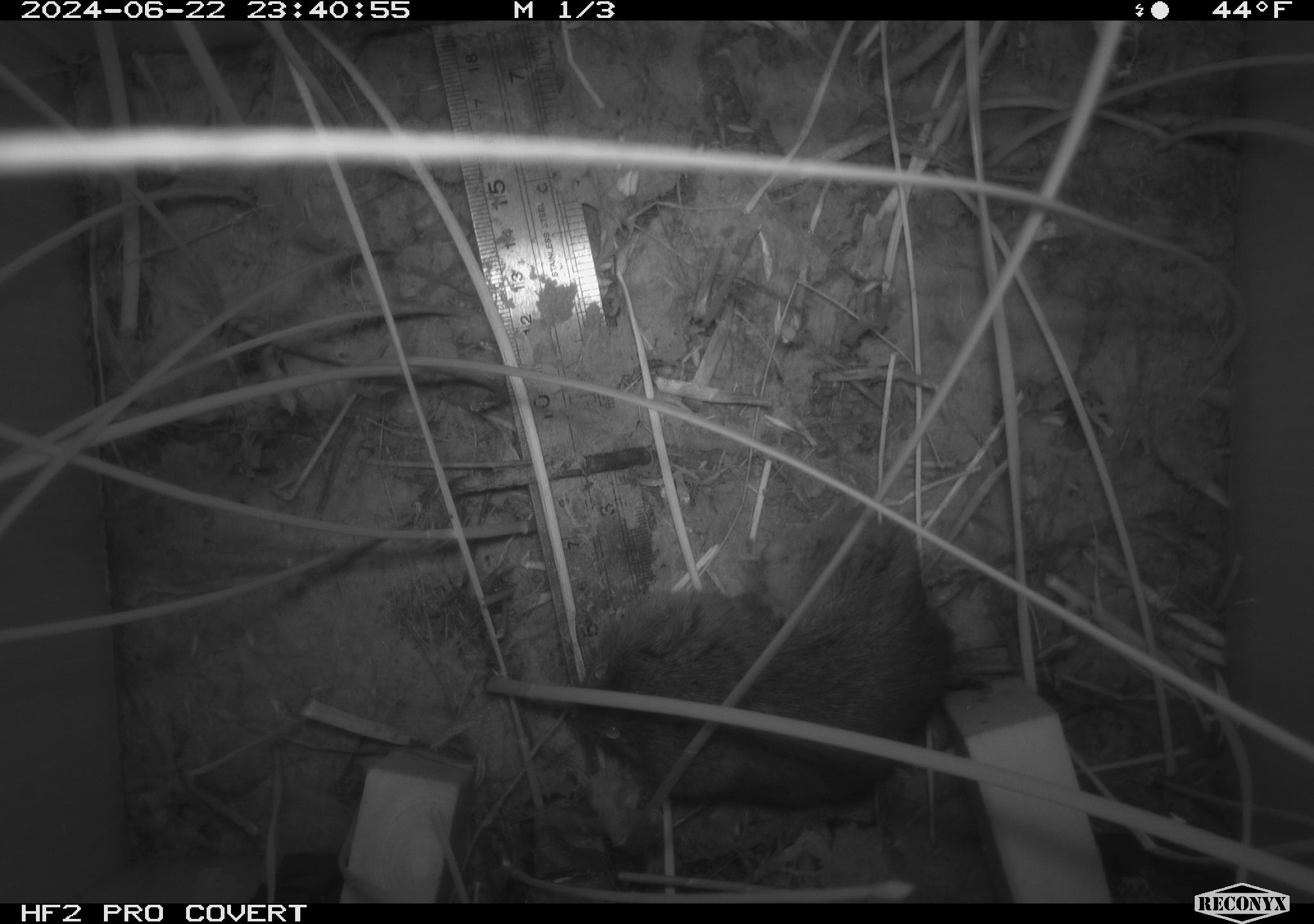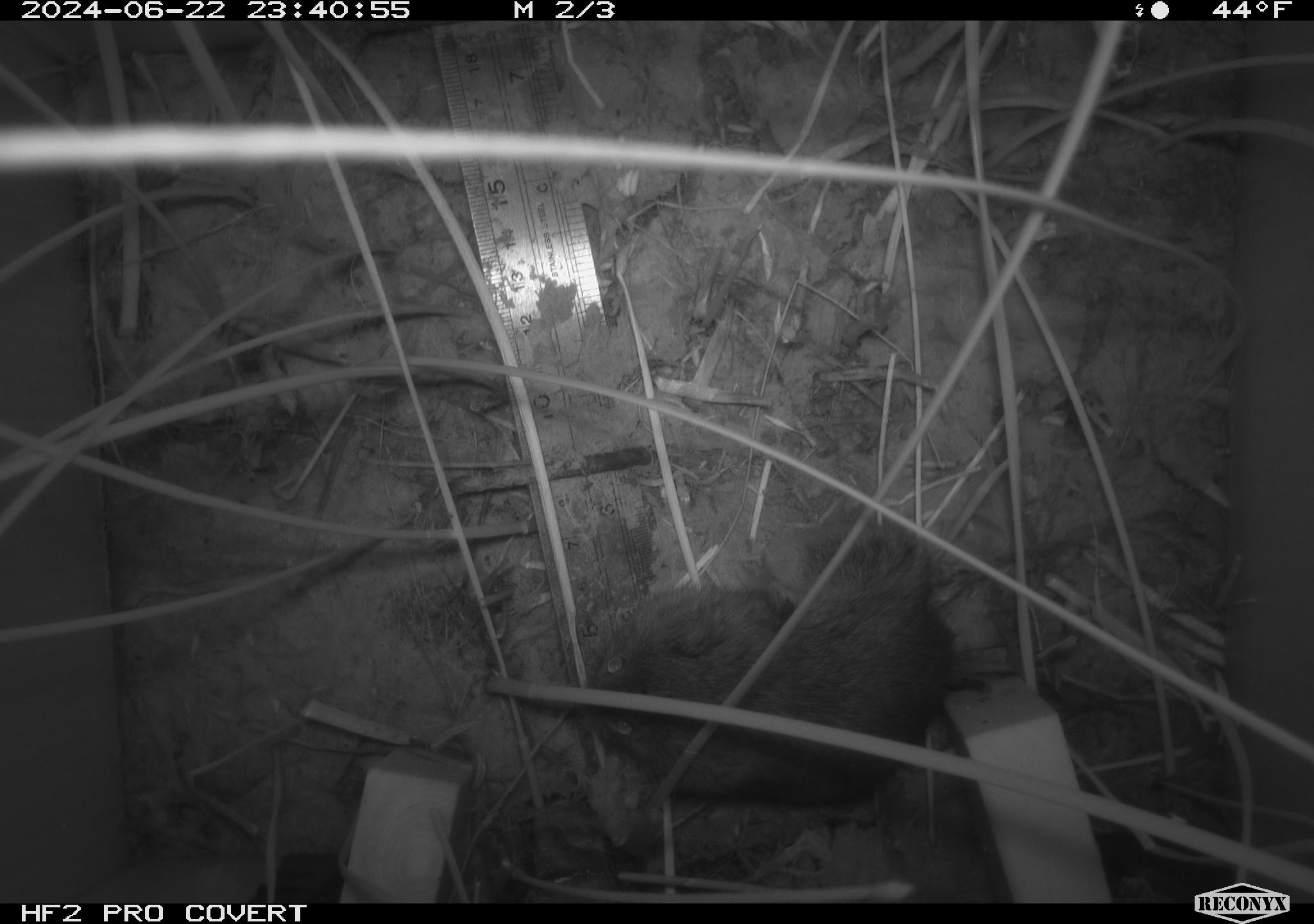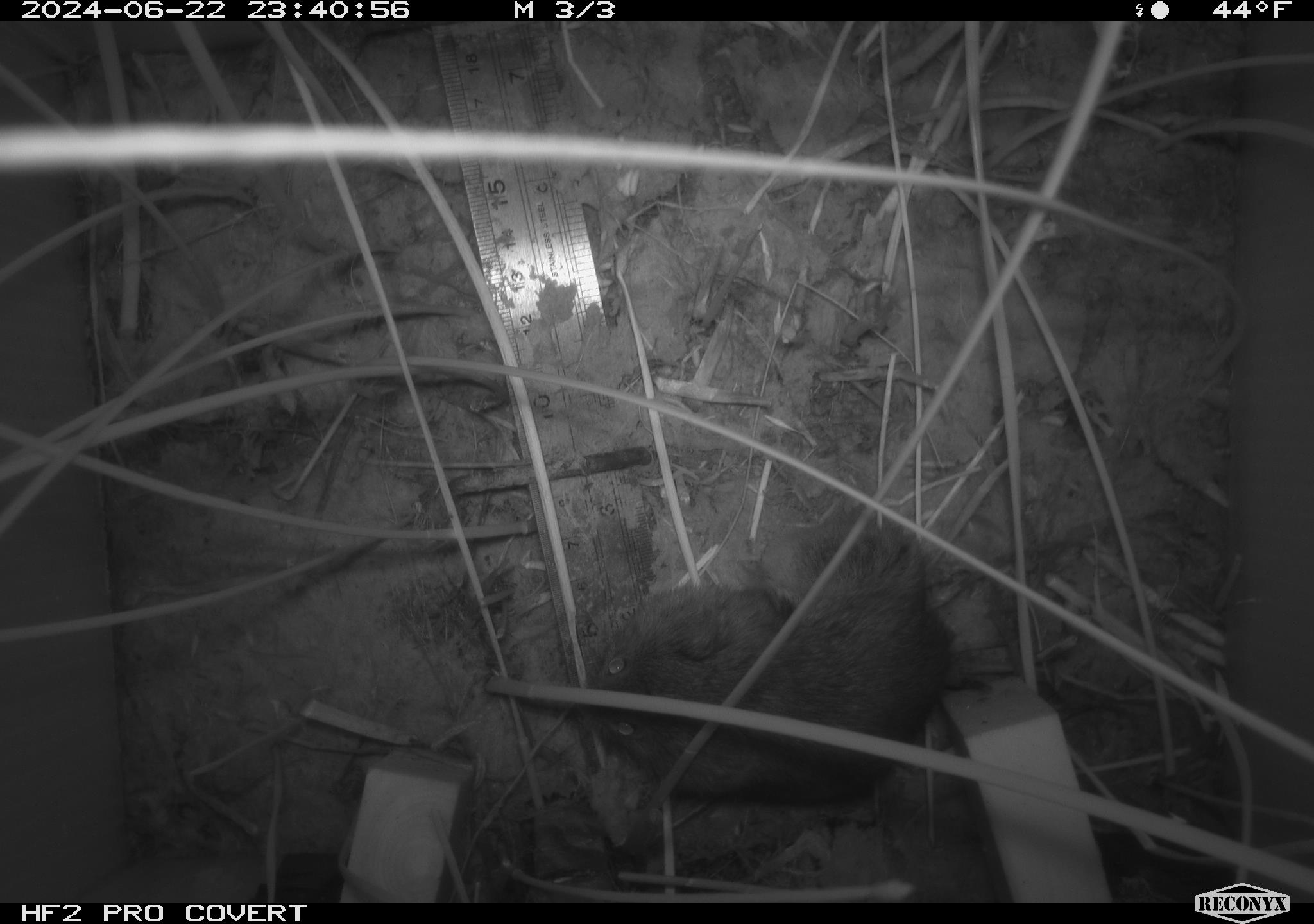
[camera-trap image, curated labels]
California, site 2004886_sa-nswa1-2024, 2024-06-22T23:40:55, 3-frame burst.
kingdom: Animalia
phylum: Chordata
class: Mammalia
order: Rodentia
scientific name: Rodentia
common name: rodent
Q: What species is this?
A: Rodent (Rodentia).